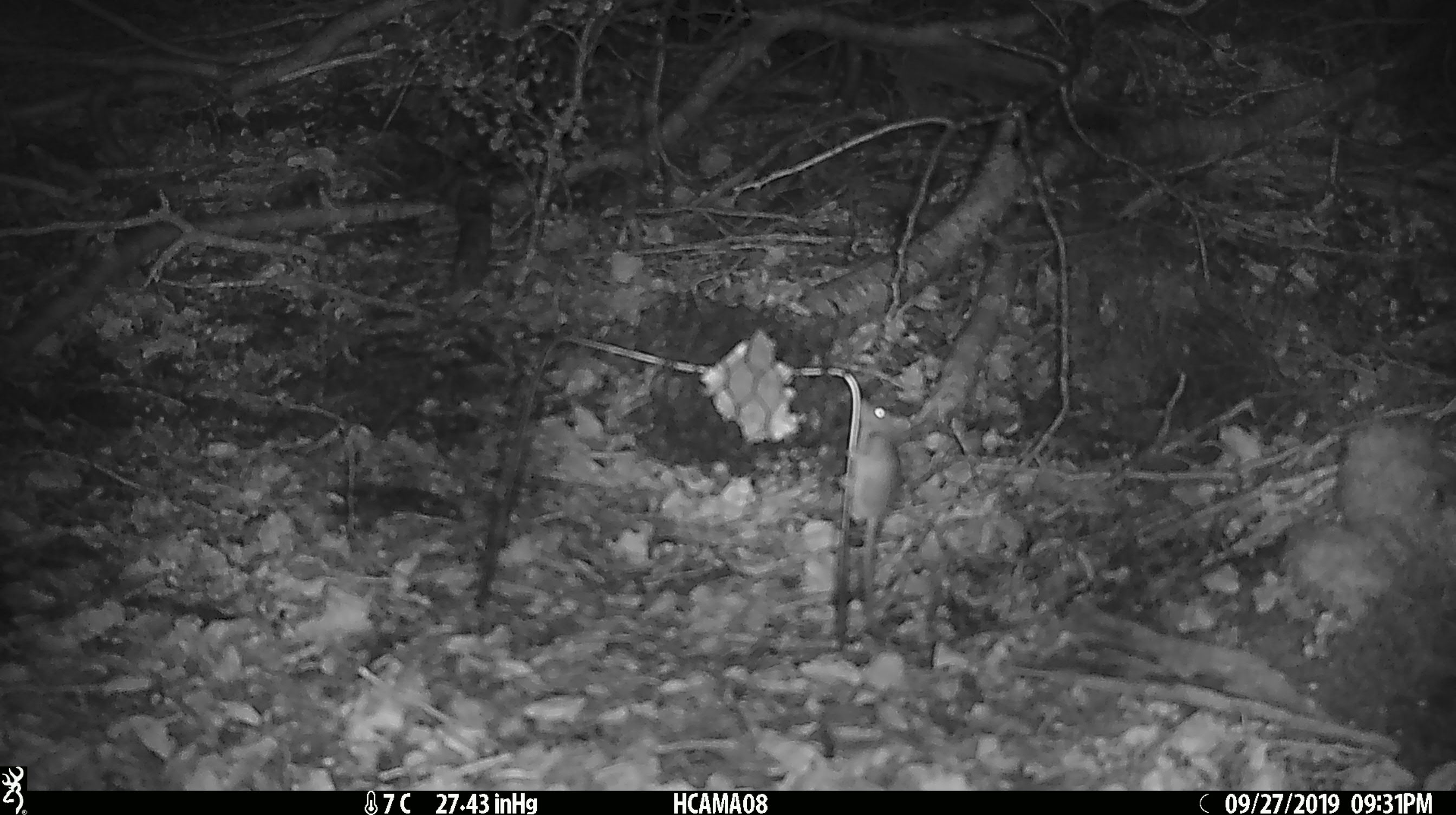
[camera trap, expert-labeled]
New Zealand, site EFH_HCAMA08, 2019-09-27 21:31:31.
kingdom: Animalia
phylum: Chordata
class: Mammalia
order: Rodentia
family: Muridae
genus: Mus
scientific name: Mus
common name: mouse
Mouse (Mus).